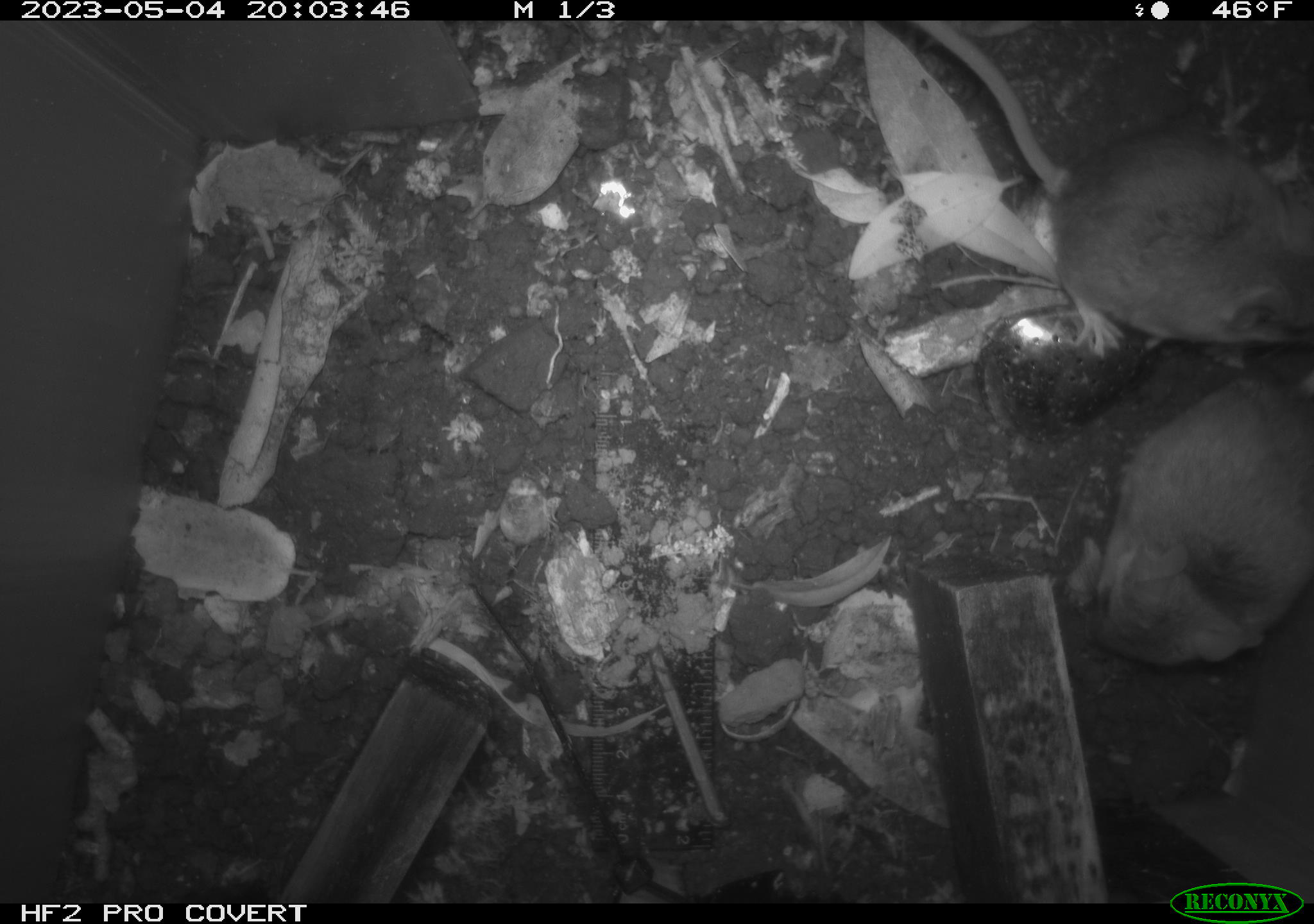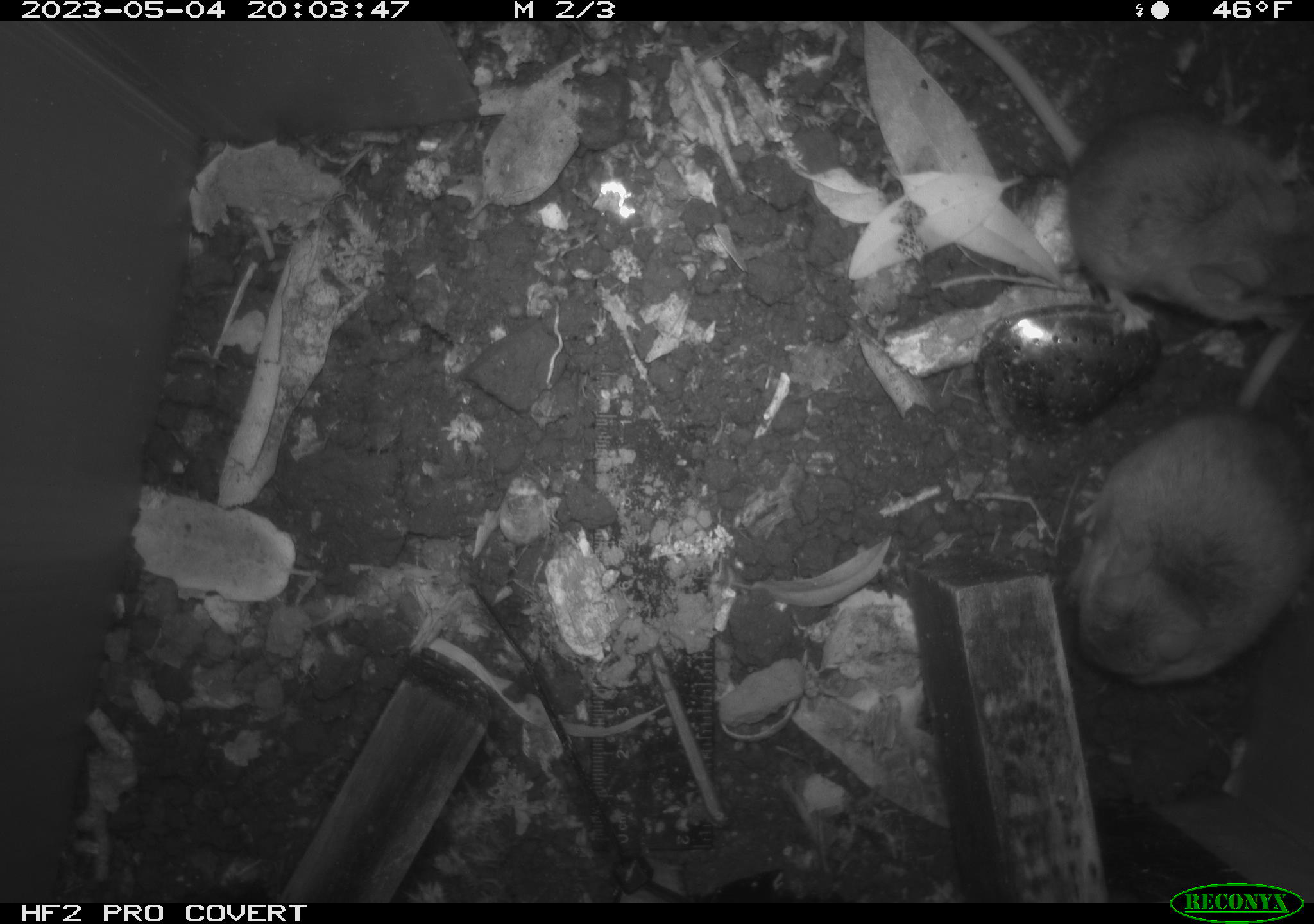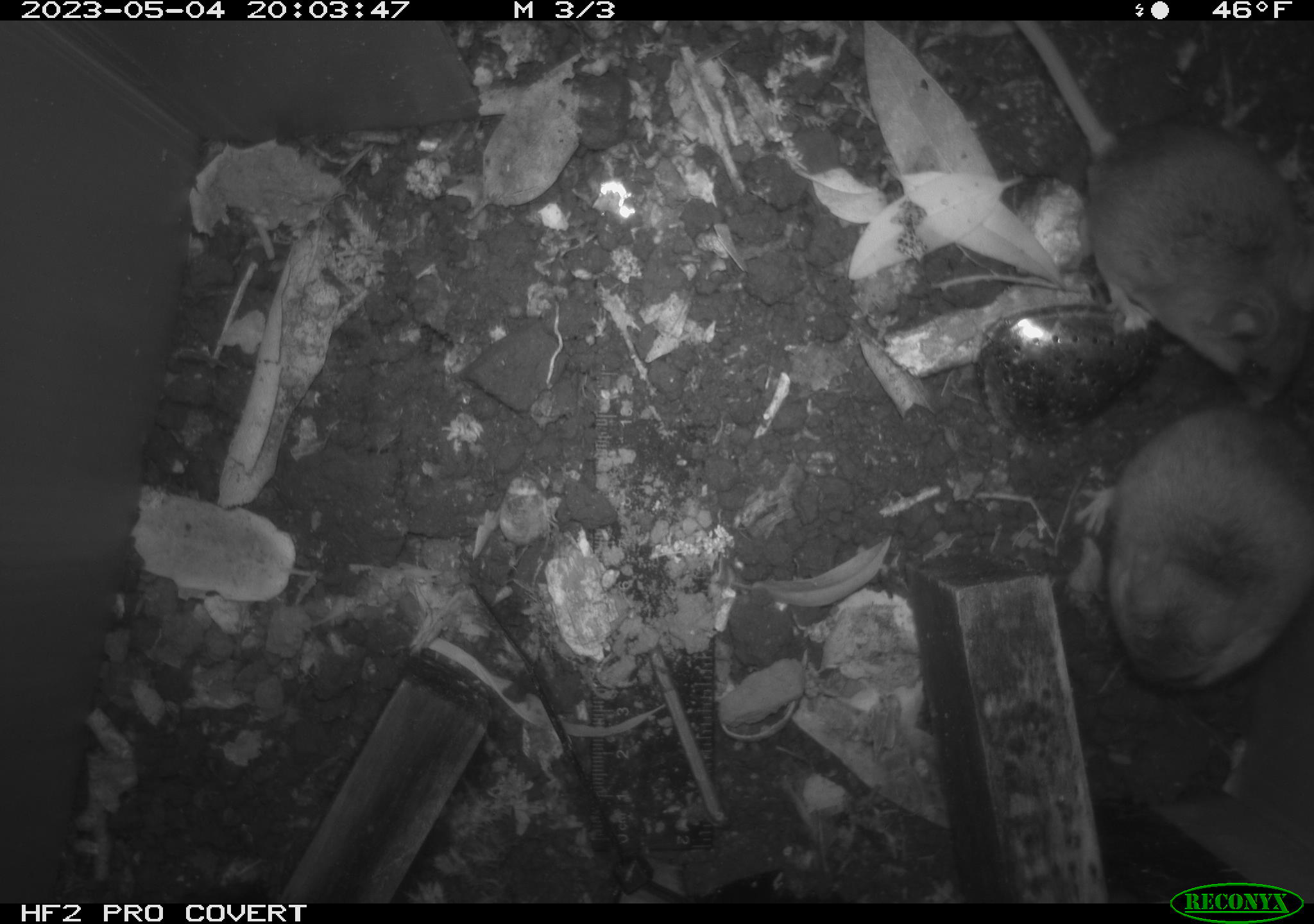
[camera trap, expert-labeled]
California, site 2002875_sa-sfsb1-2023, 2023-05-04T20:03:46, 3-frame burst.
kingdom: Animalia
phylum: Chordata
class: Mammalia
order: Rodentia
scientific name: Rodentia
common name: mouse species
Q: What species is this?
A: Mouse species (Rodentia).